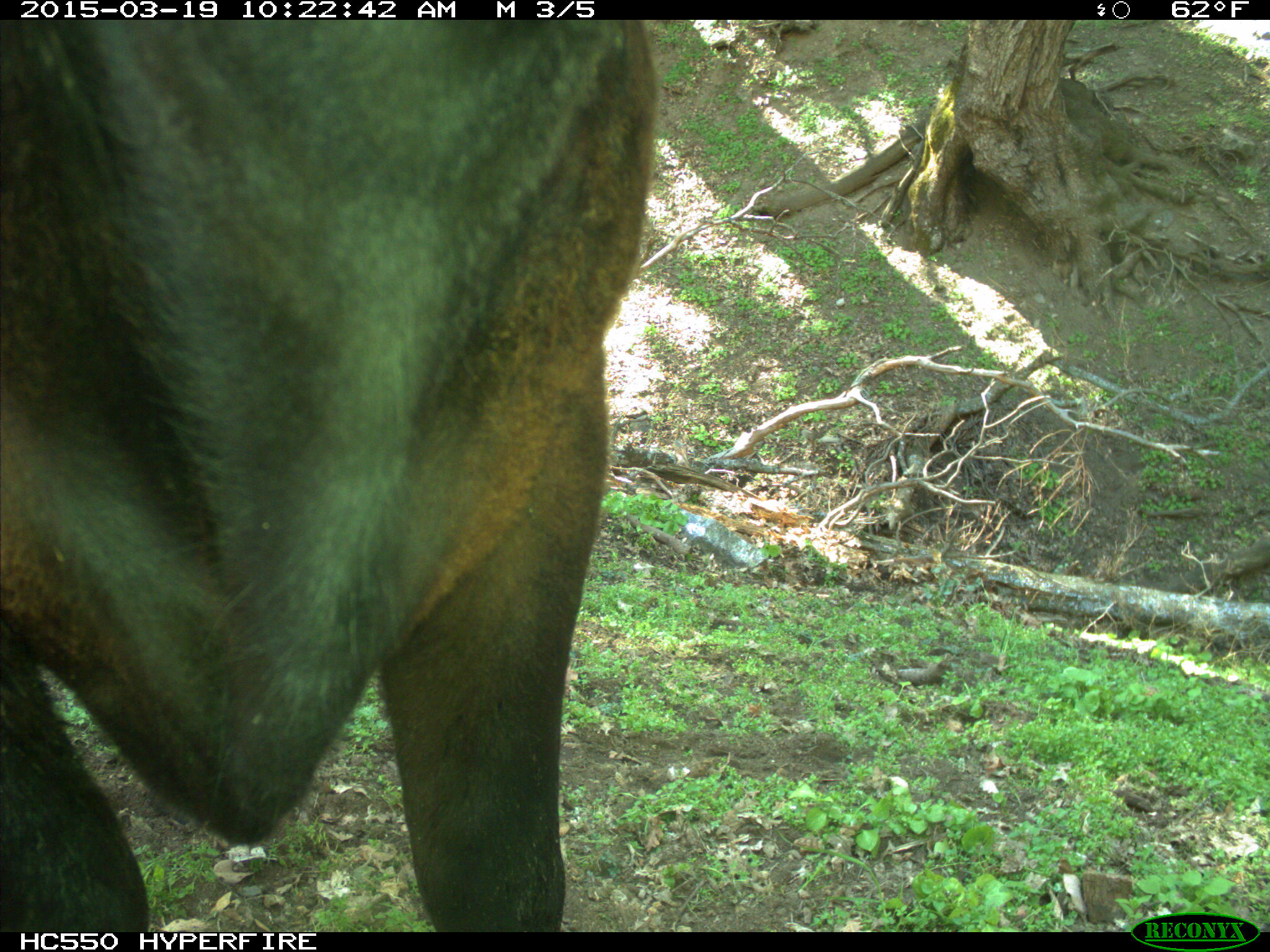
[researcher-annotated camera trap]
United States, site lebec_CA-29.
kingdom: Animalia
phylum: Chordata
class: Mammalia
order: Artiodactyla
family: Bovidae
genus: Bos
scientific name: Bos taurus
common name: domestic cow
Bos taurus (domestic cow).